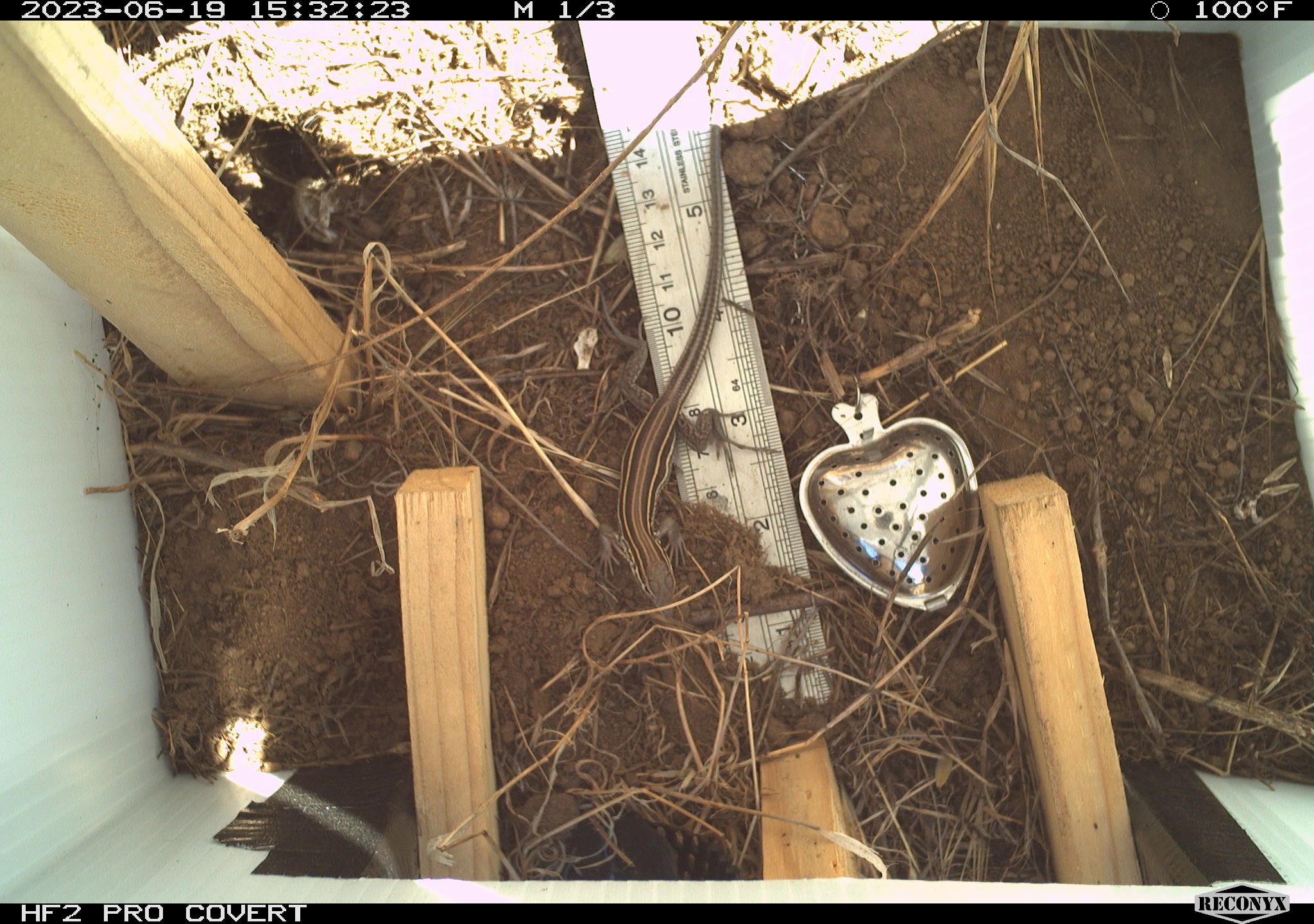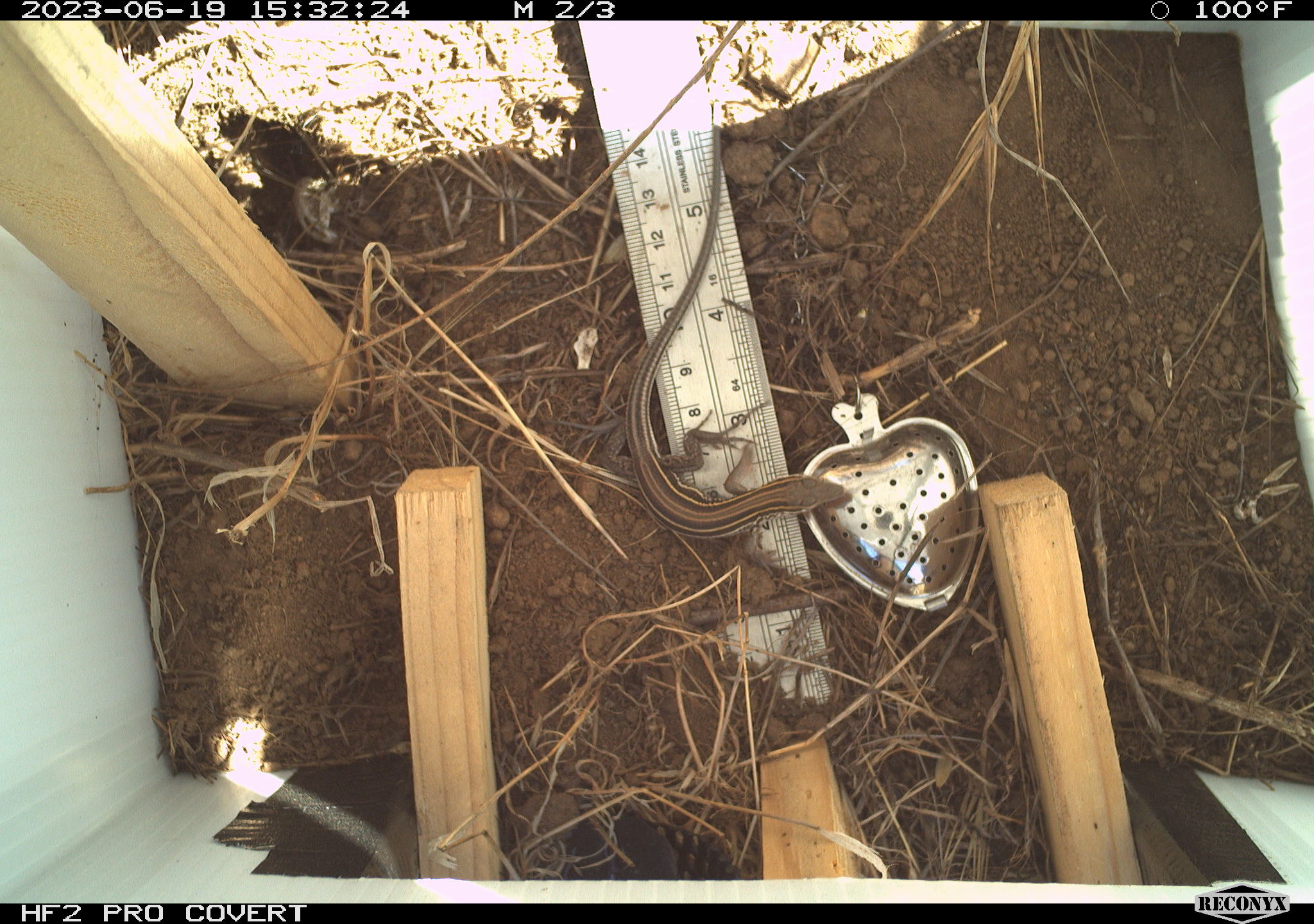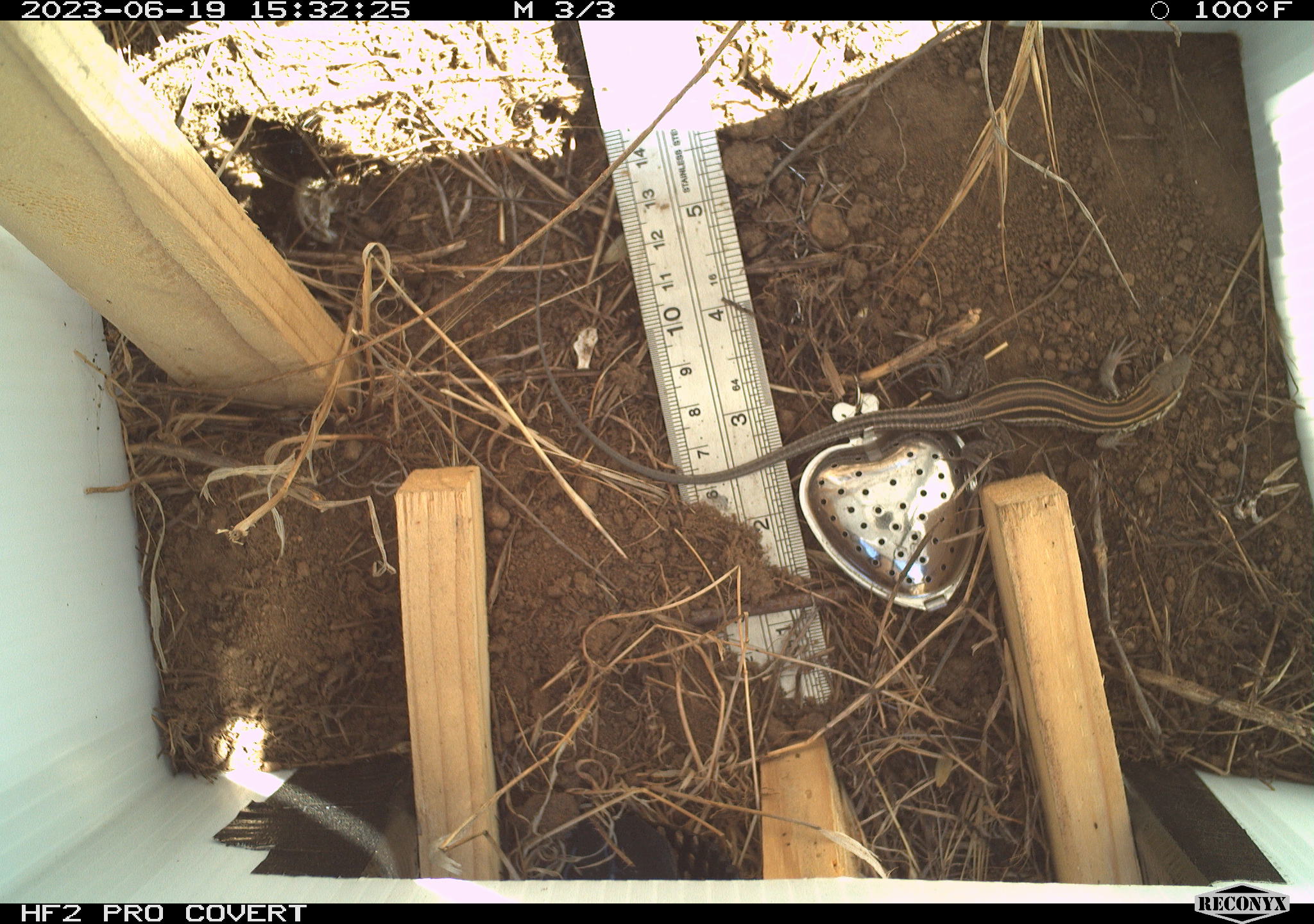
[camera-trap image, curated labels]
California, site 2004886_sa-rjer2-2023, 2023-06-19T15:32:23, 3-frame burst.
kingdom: Animalia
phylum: Chordata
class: Reptilia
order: Squamata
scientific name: Squamata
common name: lizards and snakes